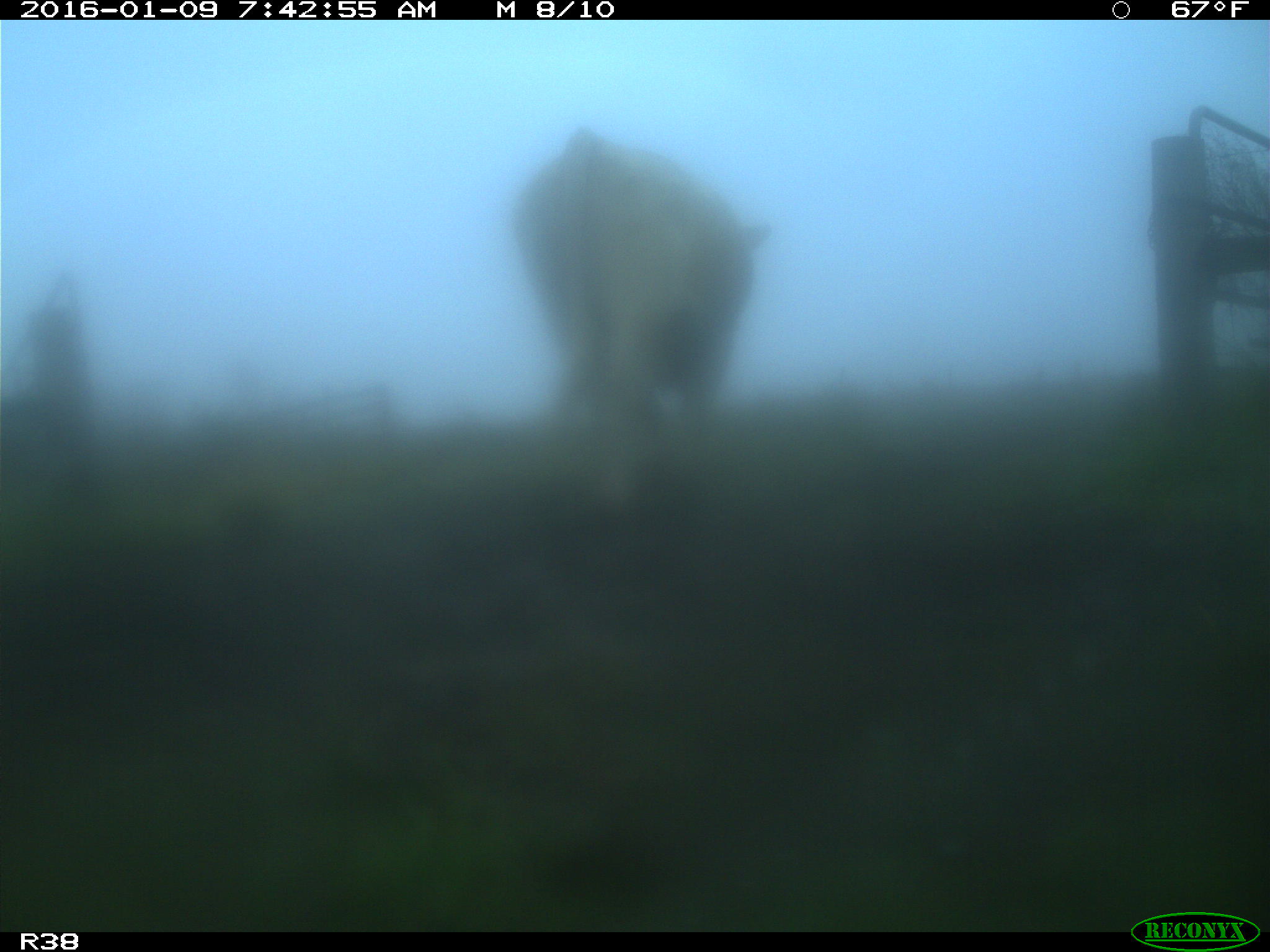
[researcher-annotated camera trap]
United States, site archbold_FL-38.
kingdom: Animalia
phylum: Chordata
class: Mammalia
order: Artiodactyla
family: Bovidae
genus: Bos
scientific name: Bos taurus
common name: domestic cow